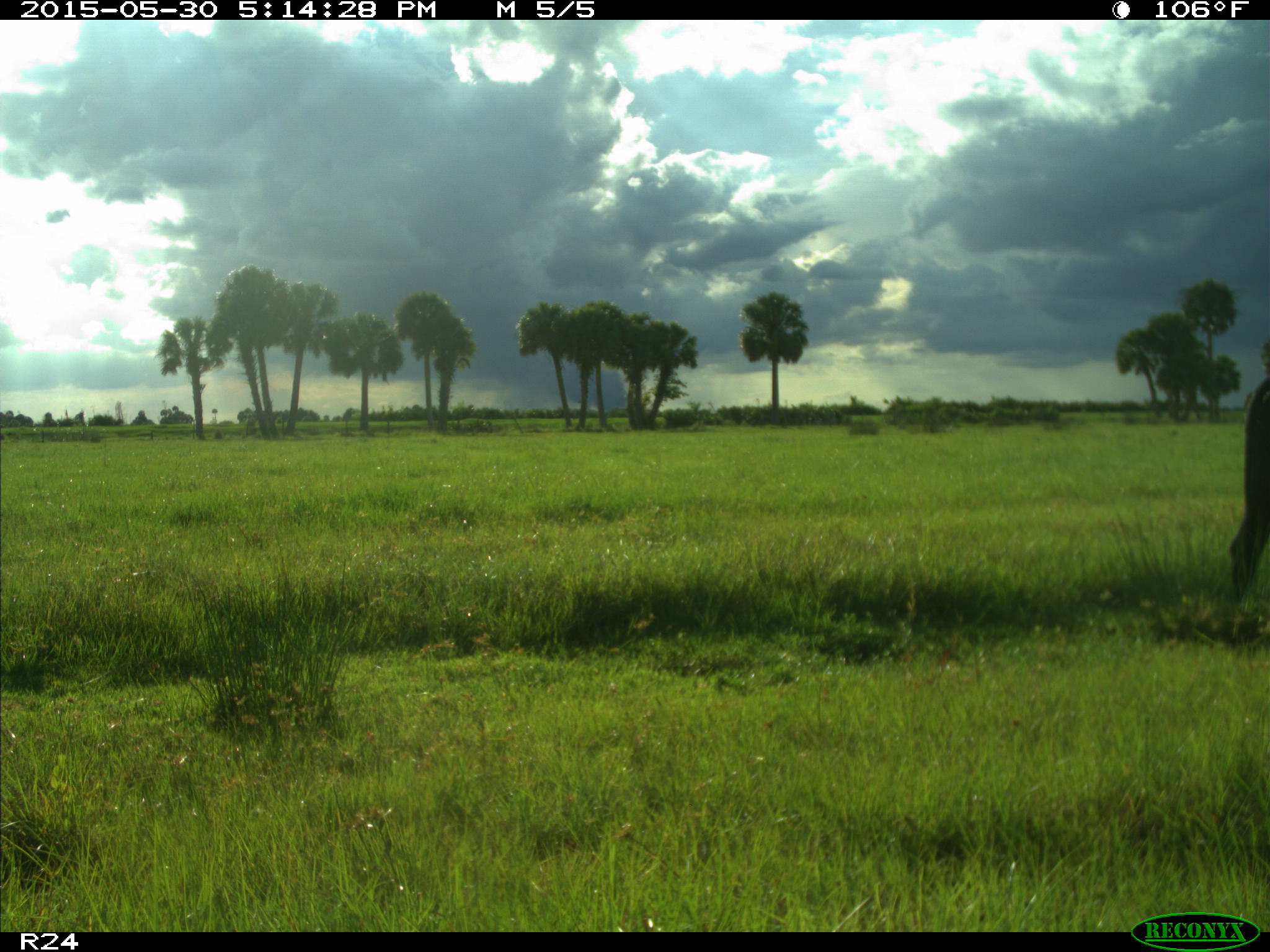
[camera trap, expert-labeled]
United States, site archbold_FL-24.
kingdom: Animalia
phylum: Chordata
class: Mammalia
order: Artiodactyla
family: Bovidae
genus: Bos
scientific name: Bos taurus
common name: domestic cow